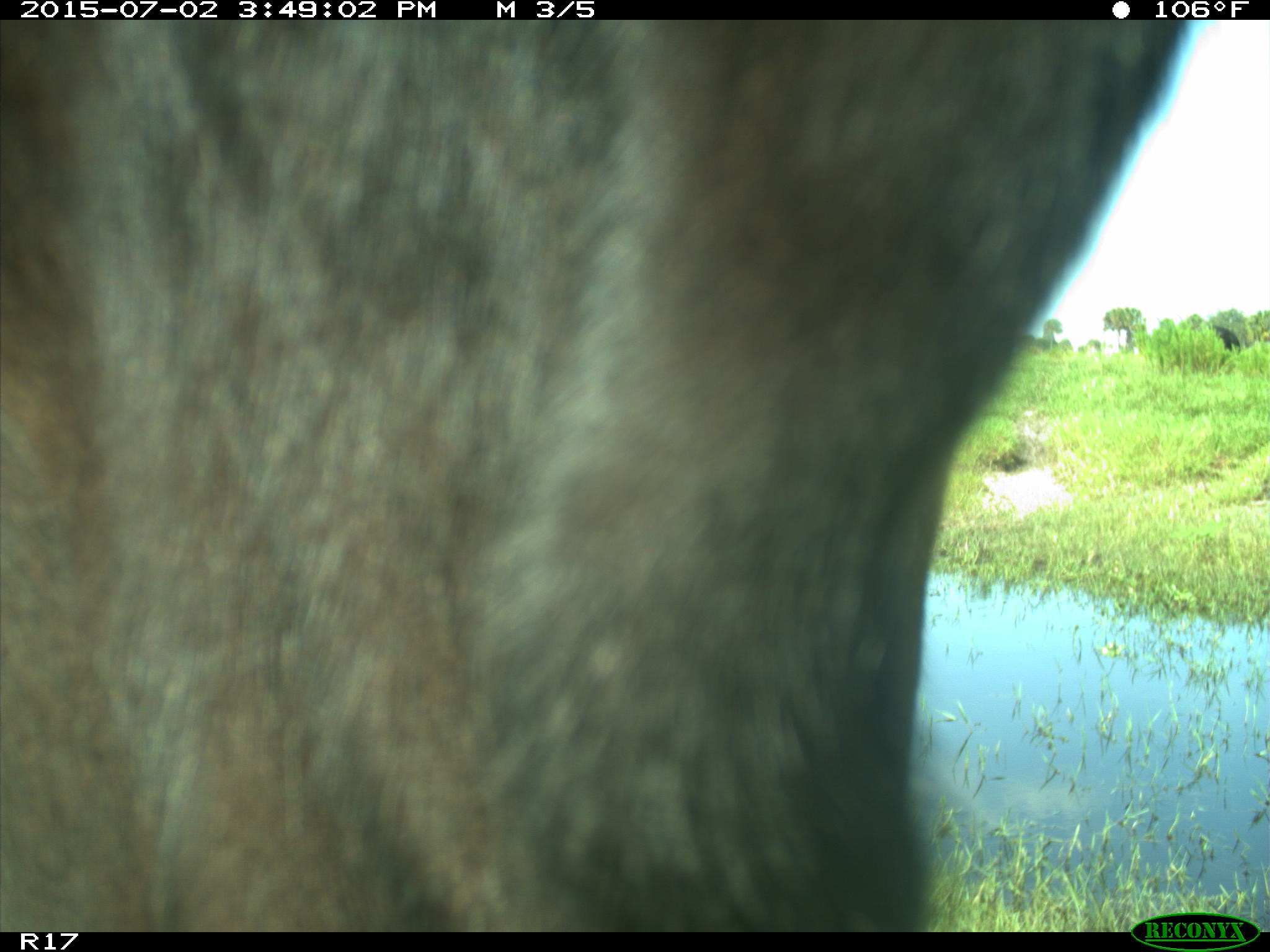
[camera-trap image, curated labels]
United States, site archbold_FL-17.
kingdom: Animalia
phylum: Chordata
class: Mammalia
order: Artiodactyla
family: Bovidae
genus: Bos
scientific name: Bos taurus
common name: domestic cow